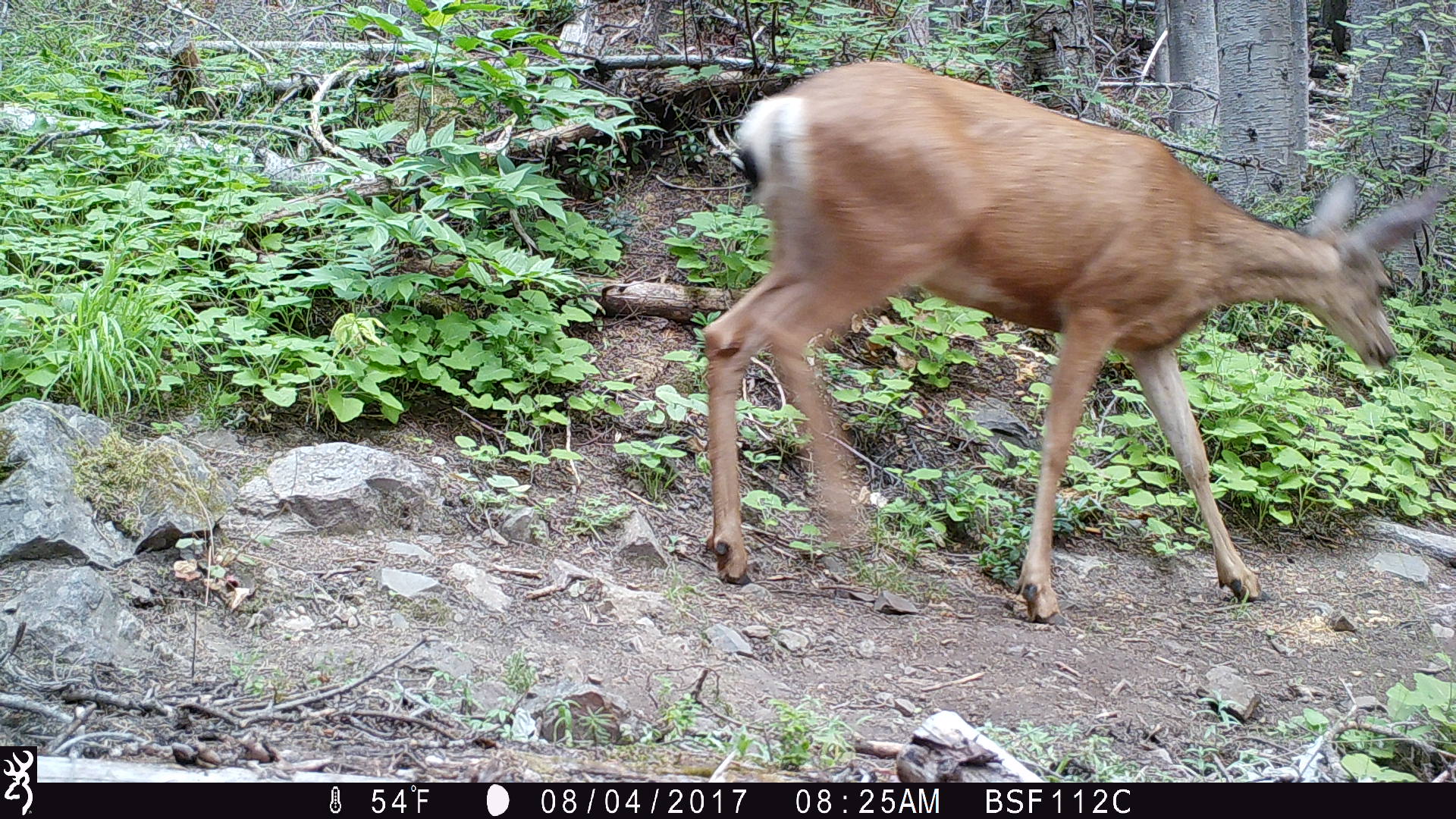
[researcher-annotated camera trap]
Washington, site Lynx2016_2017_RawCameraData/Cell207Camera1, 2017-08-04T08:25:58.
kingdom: Animalia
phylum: Chordata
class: Mammalia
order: Artiodactyla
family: Cervidae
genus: Odocoileus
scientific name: Odocoileus hemionus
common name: mule deer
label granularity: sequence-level